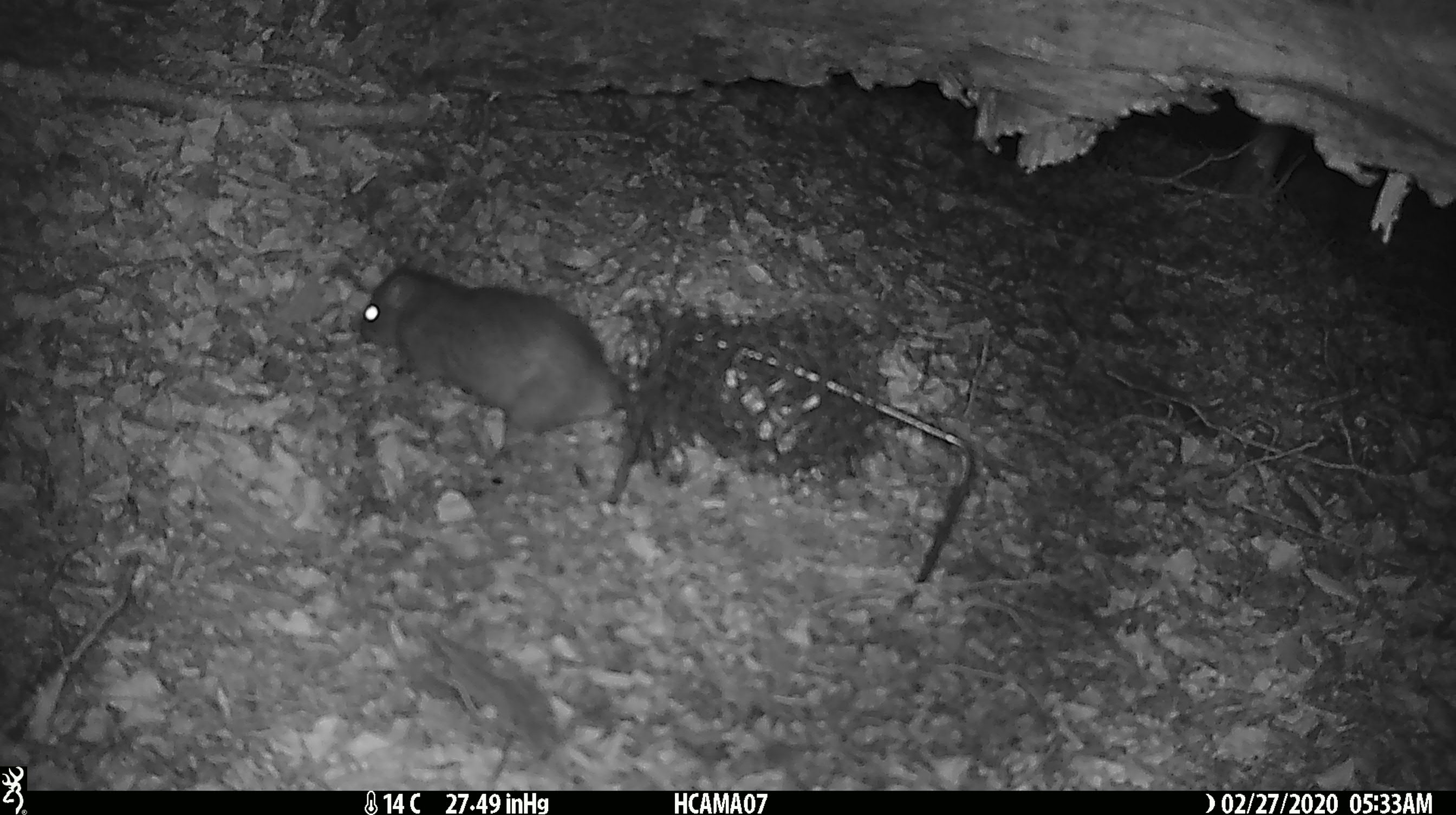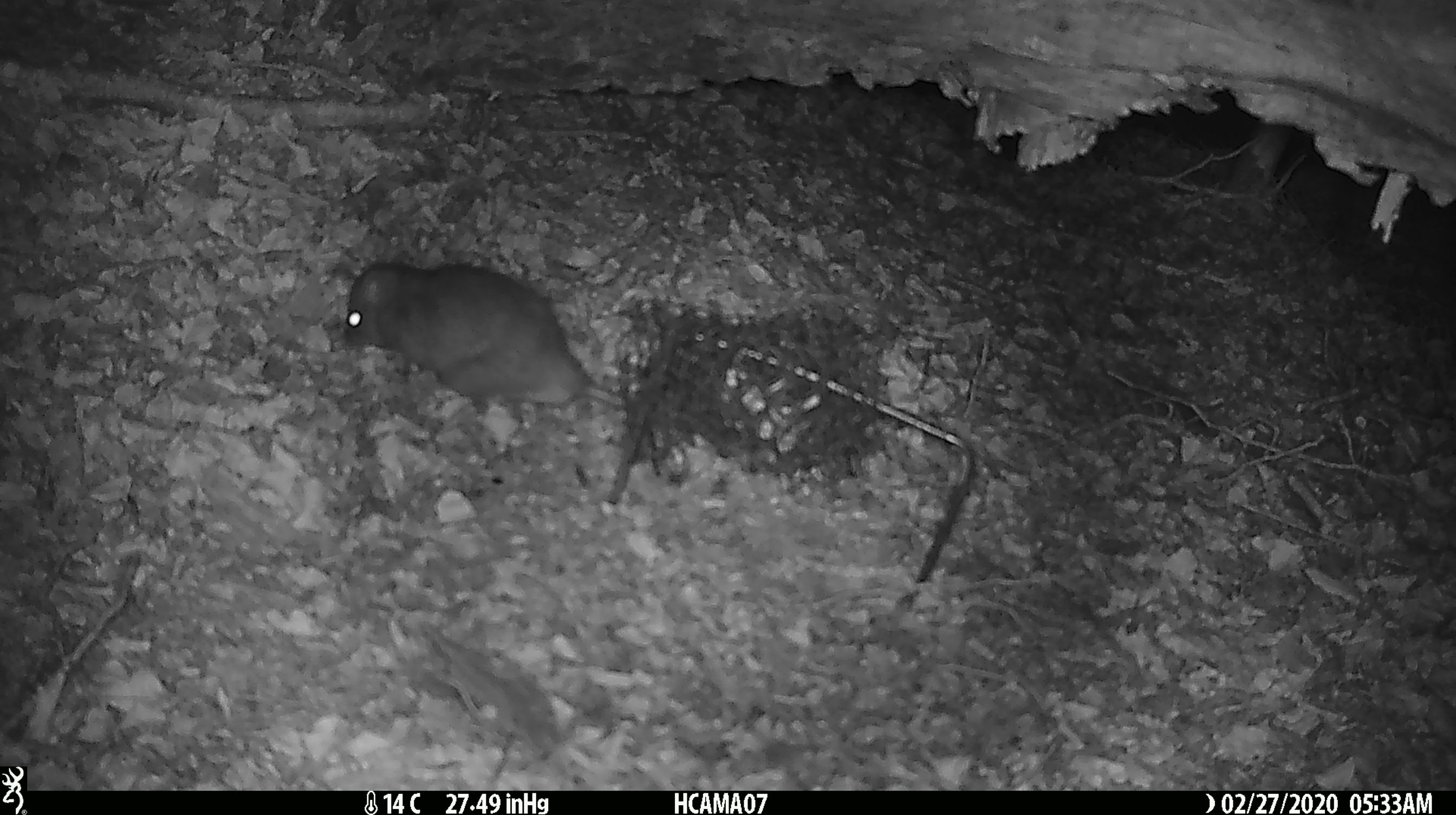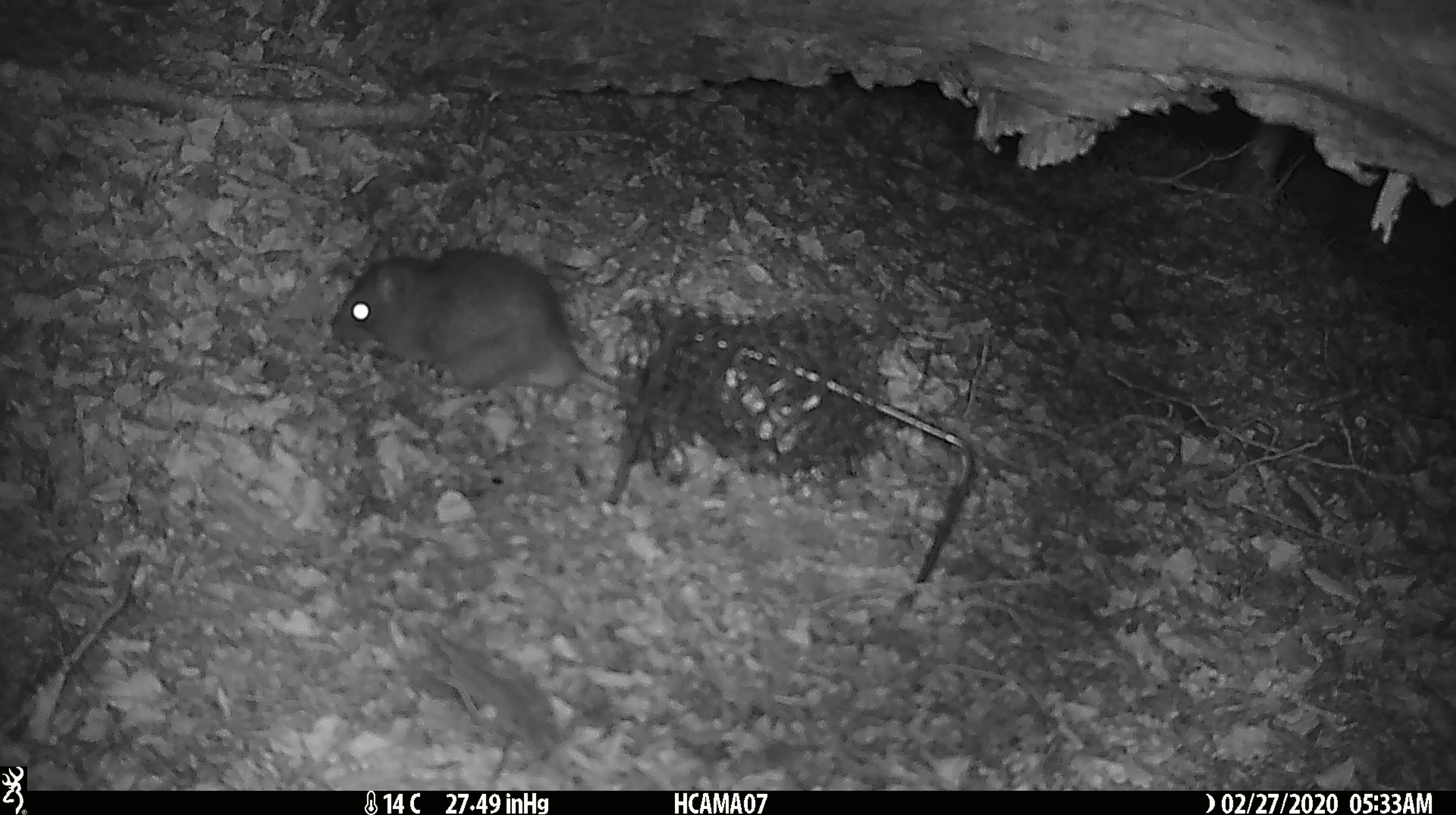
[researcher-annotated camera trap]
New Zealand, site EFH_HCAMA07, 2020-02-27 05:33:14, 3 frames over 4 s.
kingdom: Animalia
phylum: Chordata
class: Mammalia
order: Rodentia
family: Muridae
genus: Rattus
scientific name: Rattus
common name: rat